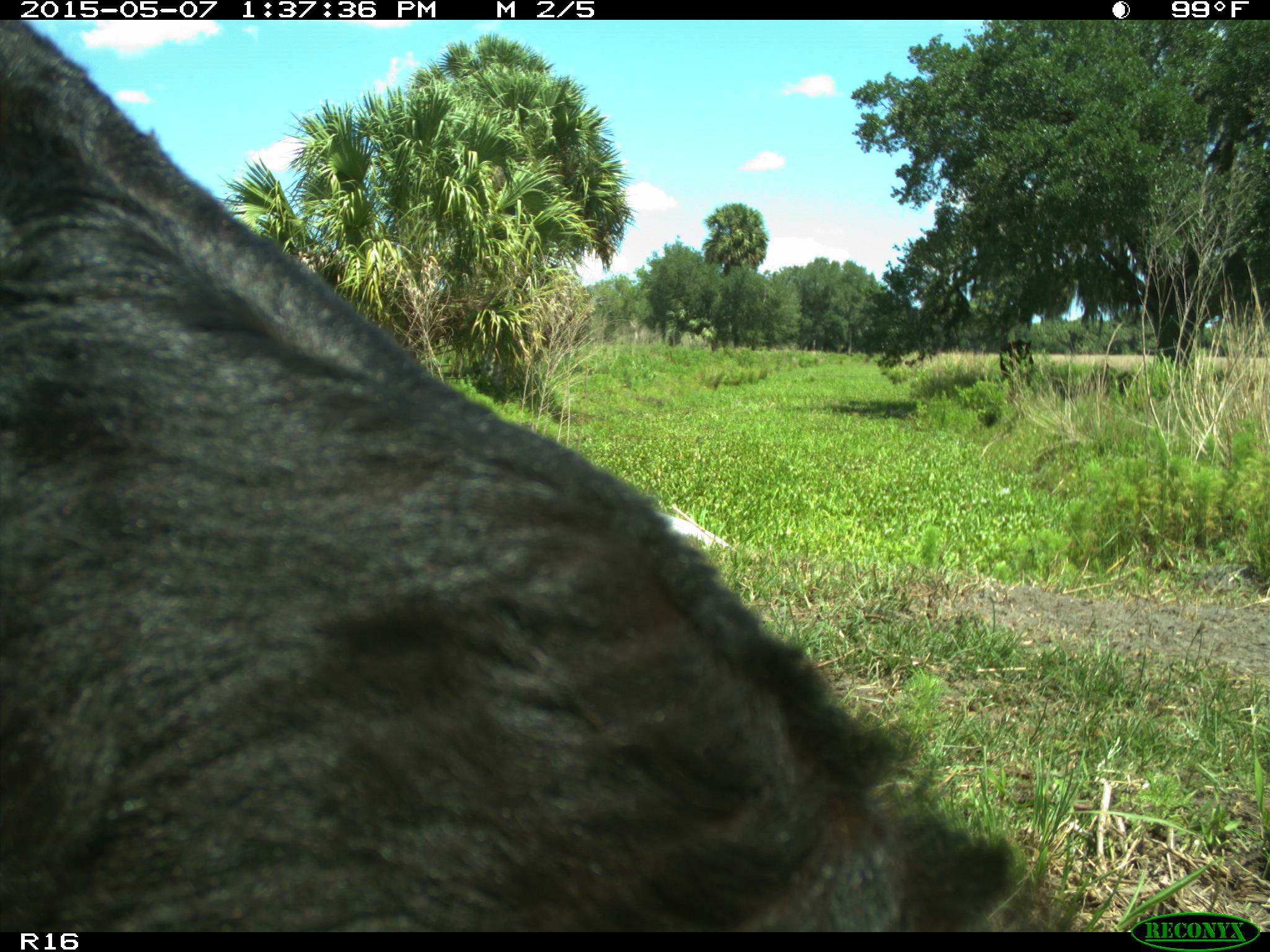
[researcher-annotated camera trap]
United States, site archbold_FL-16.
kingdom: Animalia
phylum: Chordata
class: Mammalia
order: Artiodactyla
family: Suidae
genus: Sus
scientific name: Sus scrofa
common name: wild boar